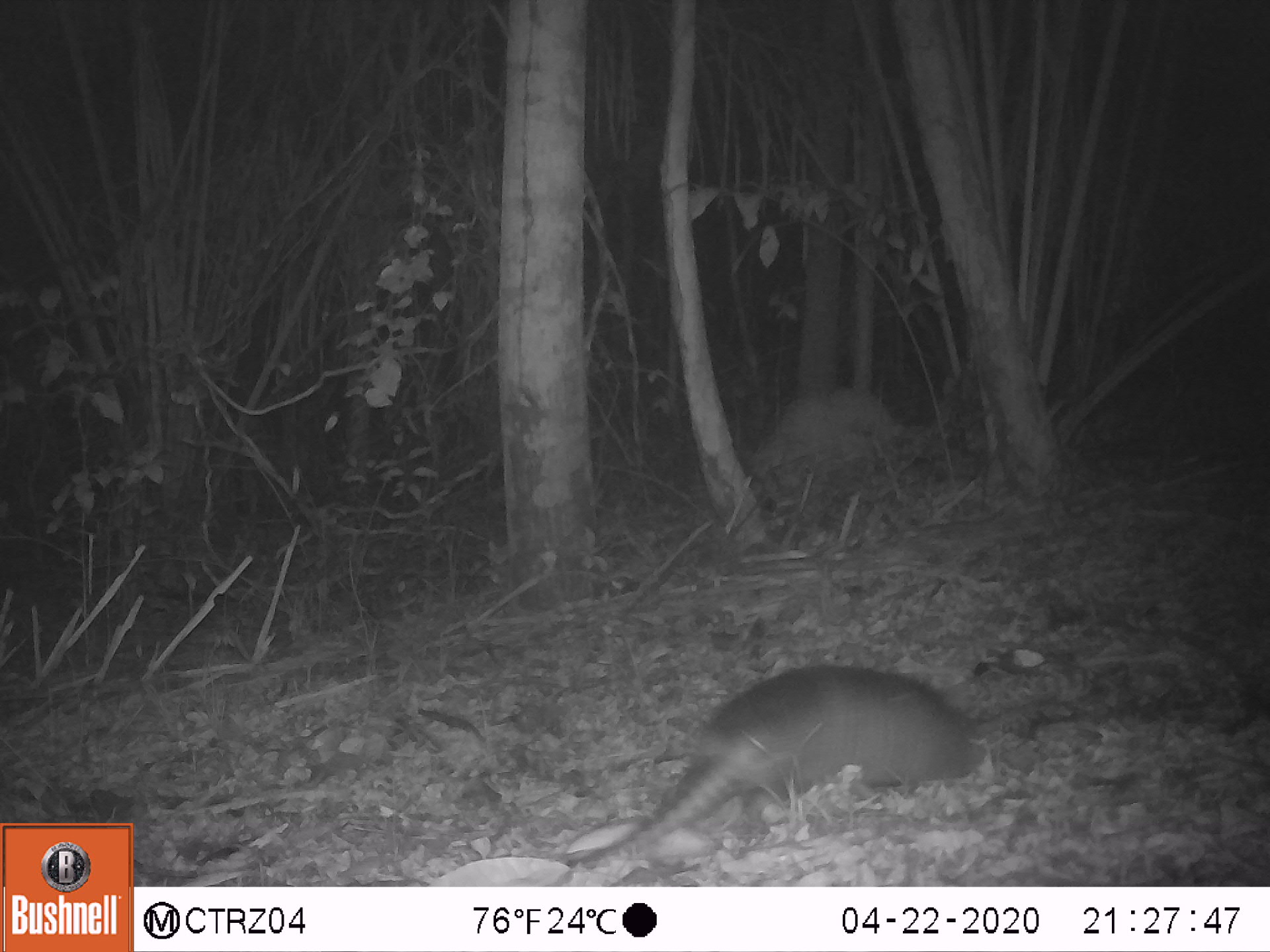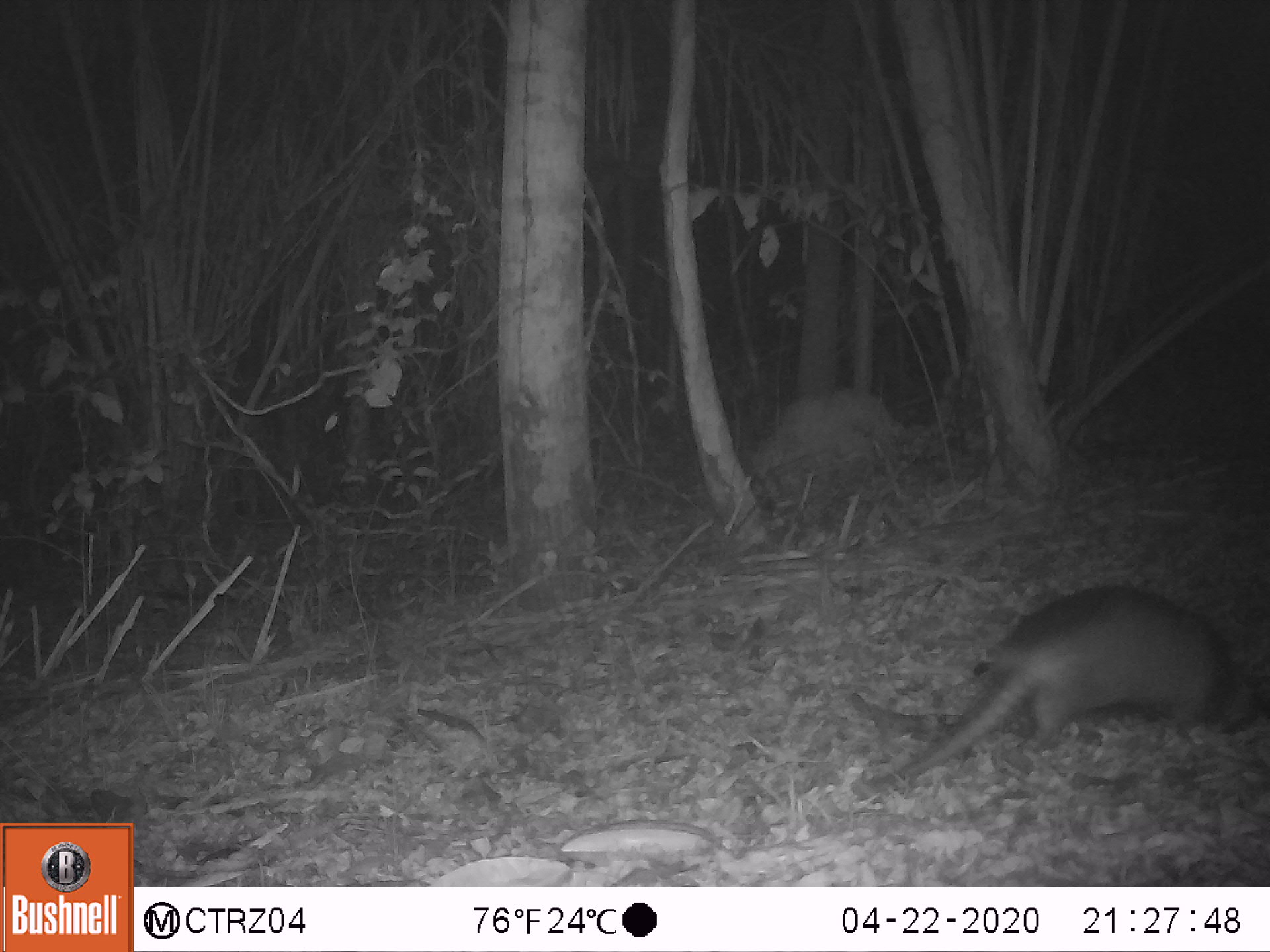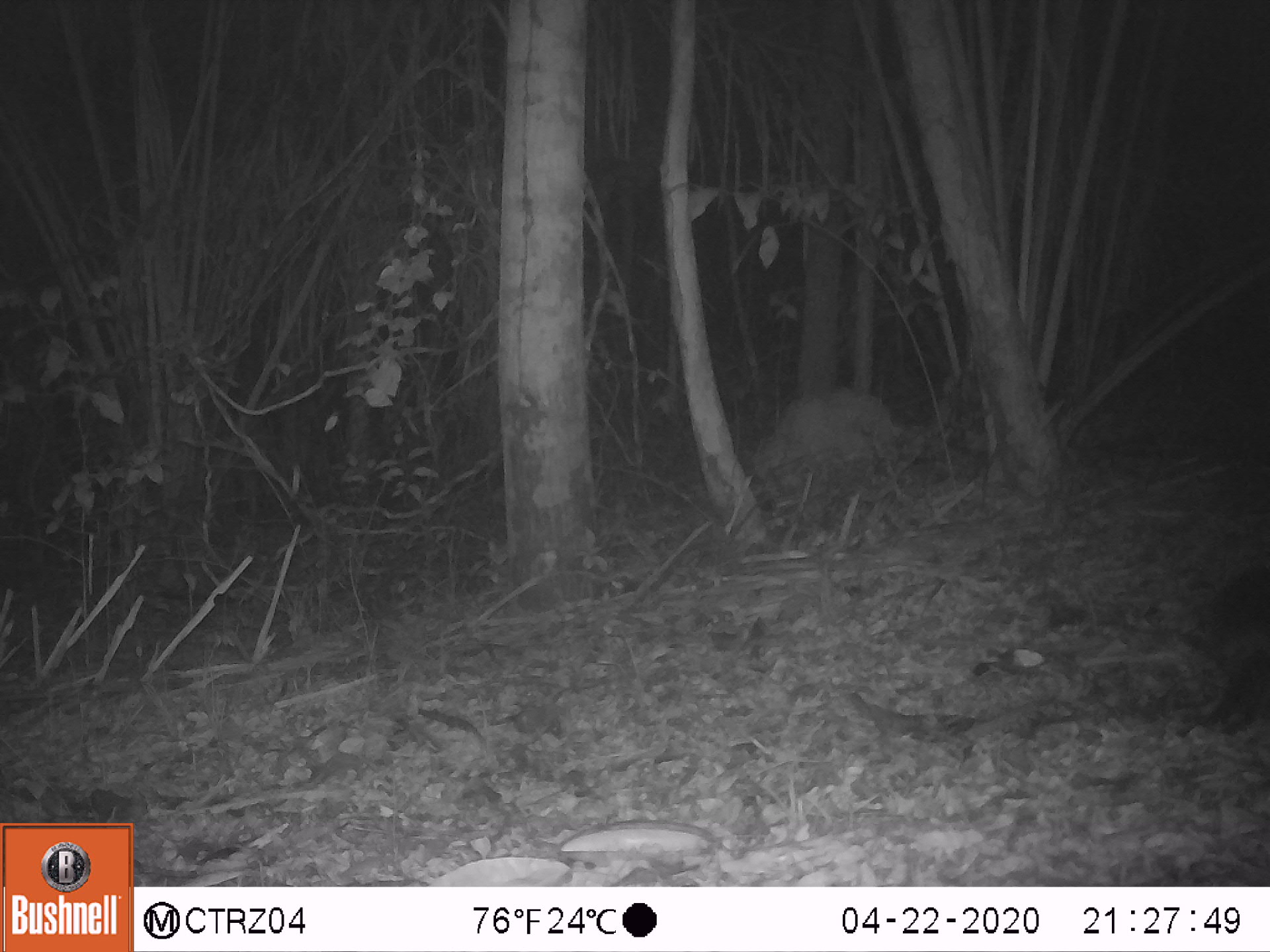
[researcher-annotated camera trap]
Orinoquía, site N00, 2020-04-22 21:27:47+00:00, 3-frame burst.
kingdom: Animalia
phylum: Chordata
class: Mammalia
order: Cingulata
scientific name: Cingulata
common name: armadillo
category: unknown armadillo